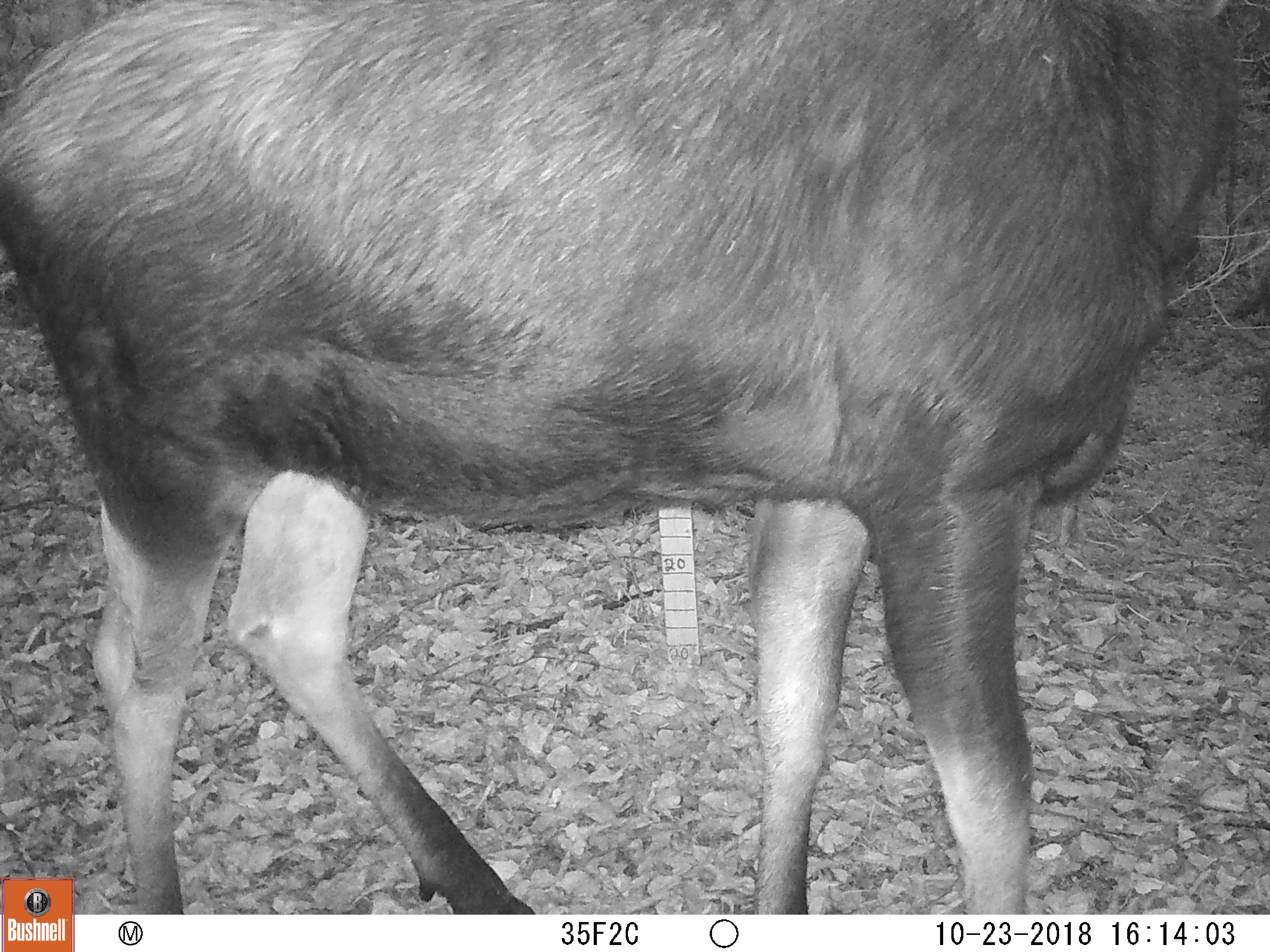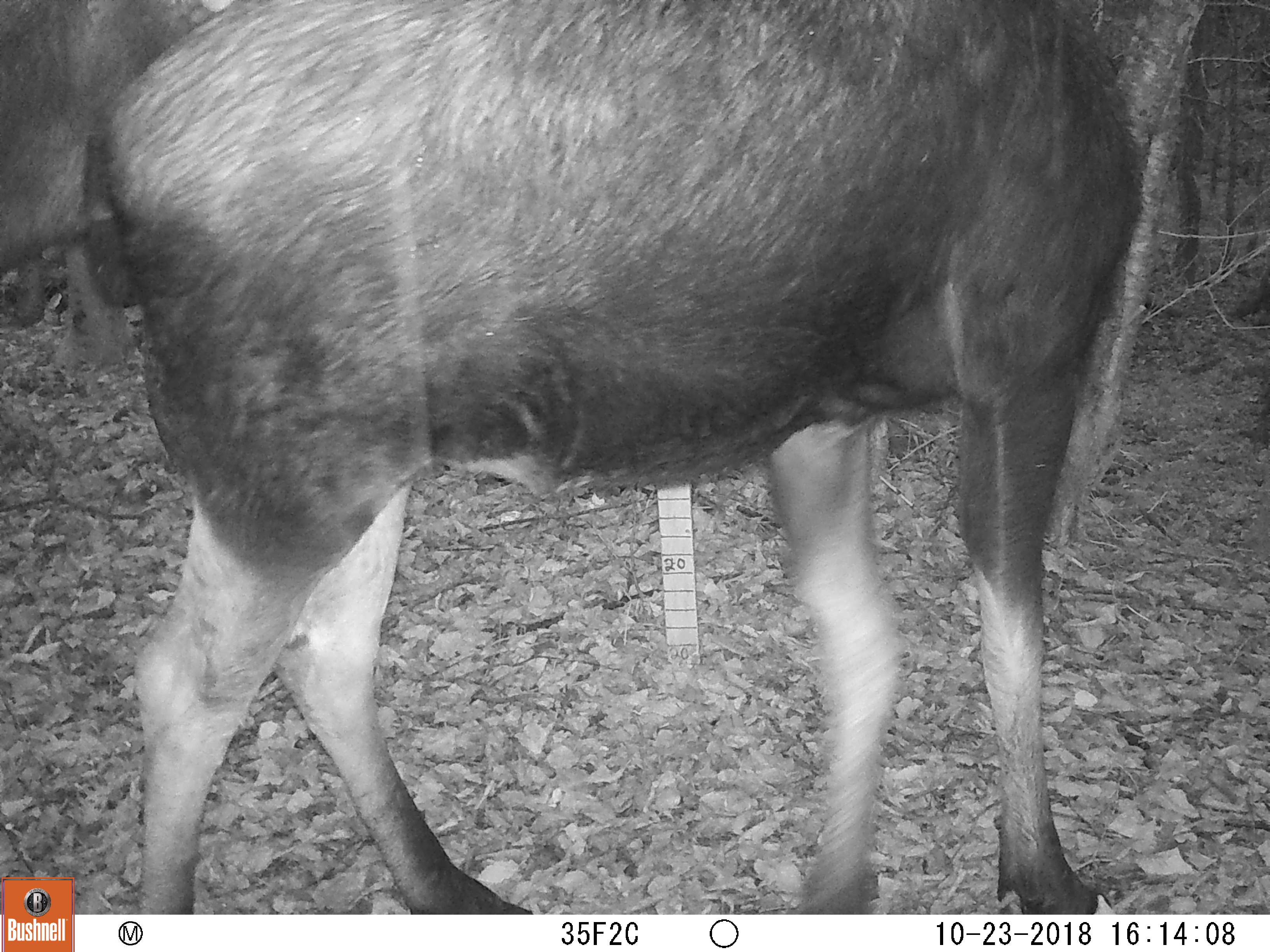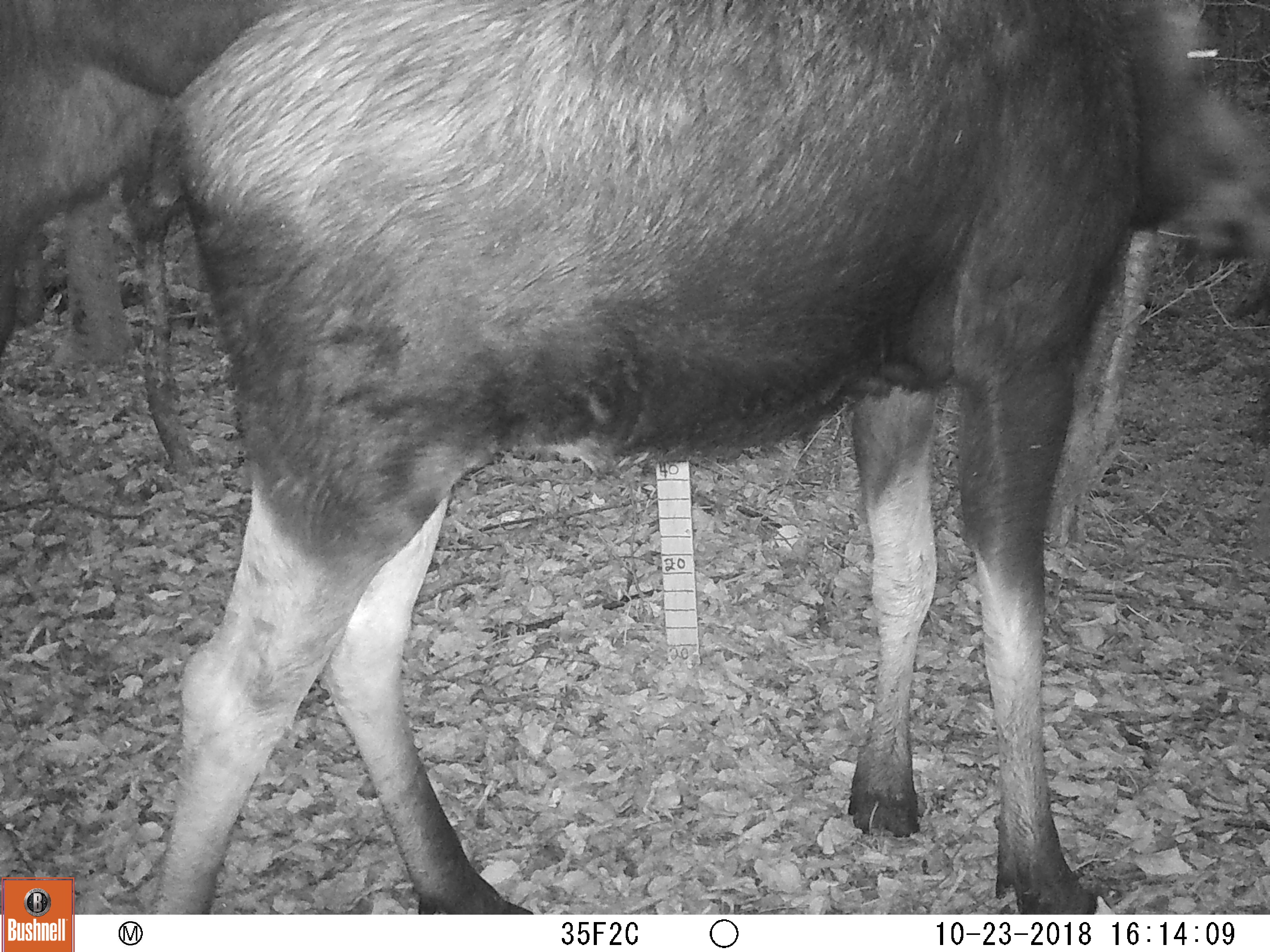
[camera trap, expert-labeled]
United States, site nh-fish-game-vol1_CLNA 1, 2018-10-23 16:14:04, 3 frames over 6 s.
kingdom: Animalia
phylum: Chordata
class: Mammalia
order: Artiodactyla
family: Cervidae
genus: Alces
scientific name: Alces alces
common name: moose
Moose (Alces alces).